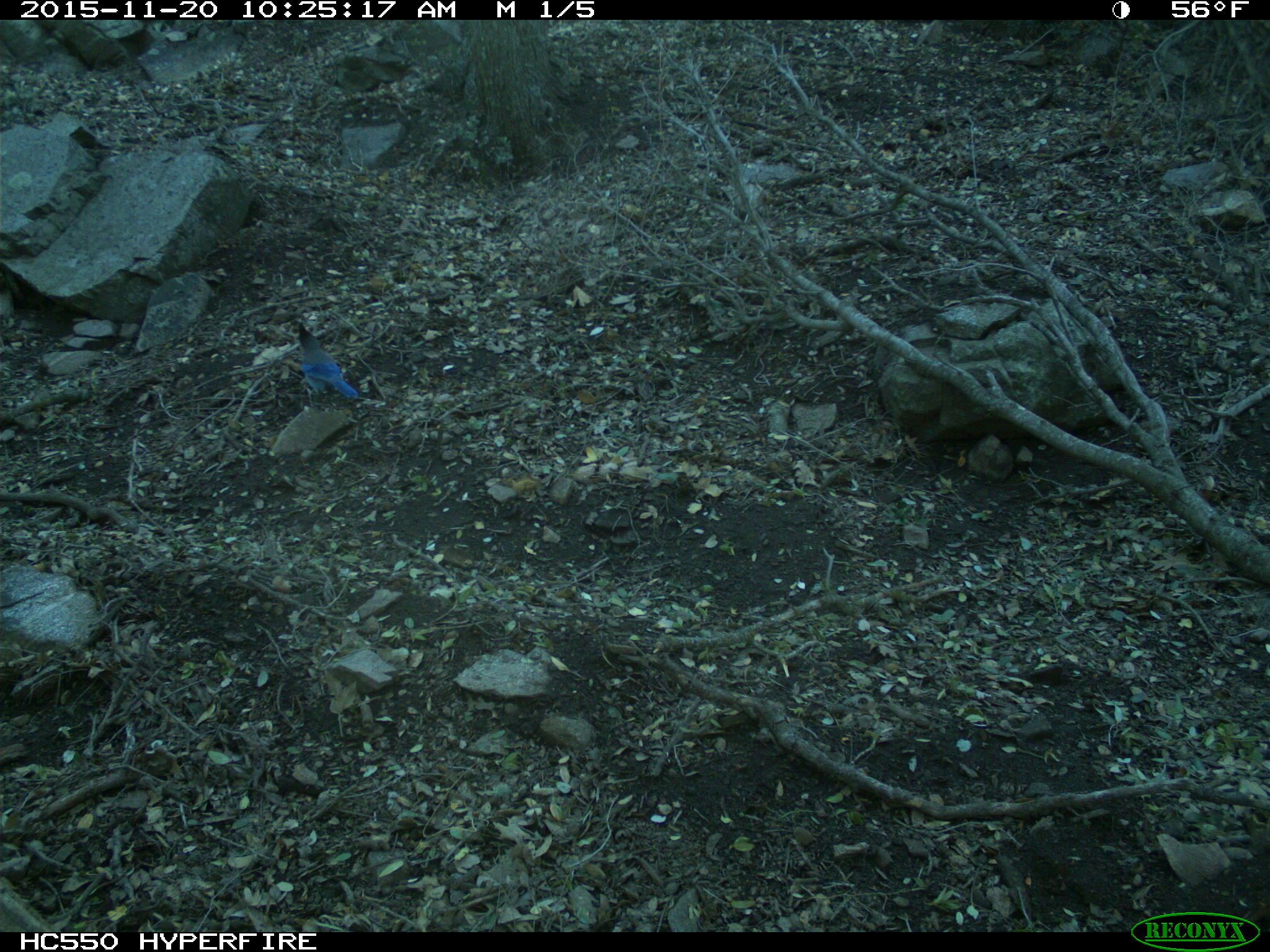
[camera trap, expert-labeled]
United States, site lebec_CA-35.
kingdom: Animalia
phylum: Chordata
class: Aves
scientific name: Aves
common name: birds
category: unidentified bird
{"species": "unidentified bird (birds) (Aves)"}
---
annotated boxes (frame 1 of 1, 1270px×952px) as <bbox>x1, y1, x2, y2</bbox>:
animal: <bbox>296, 320, 359, 399</bbox>